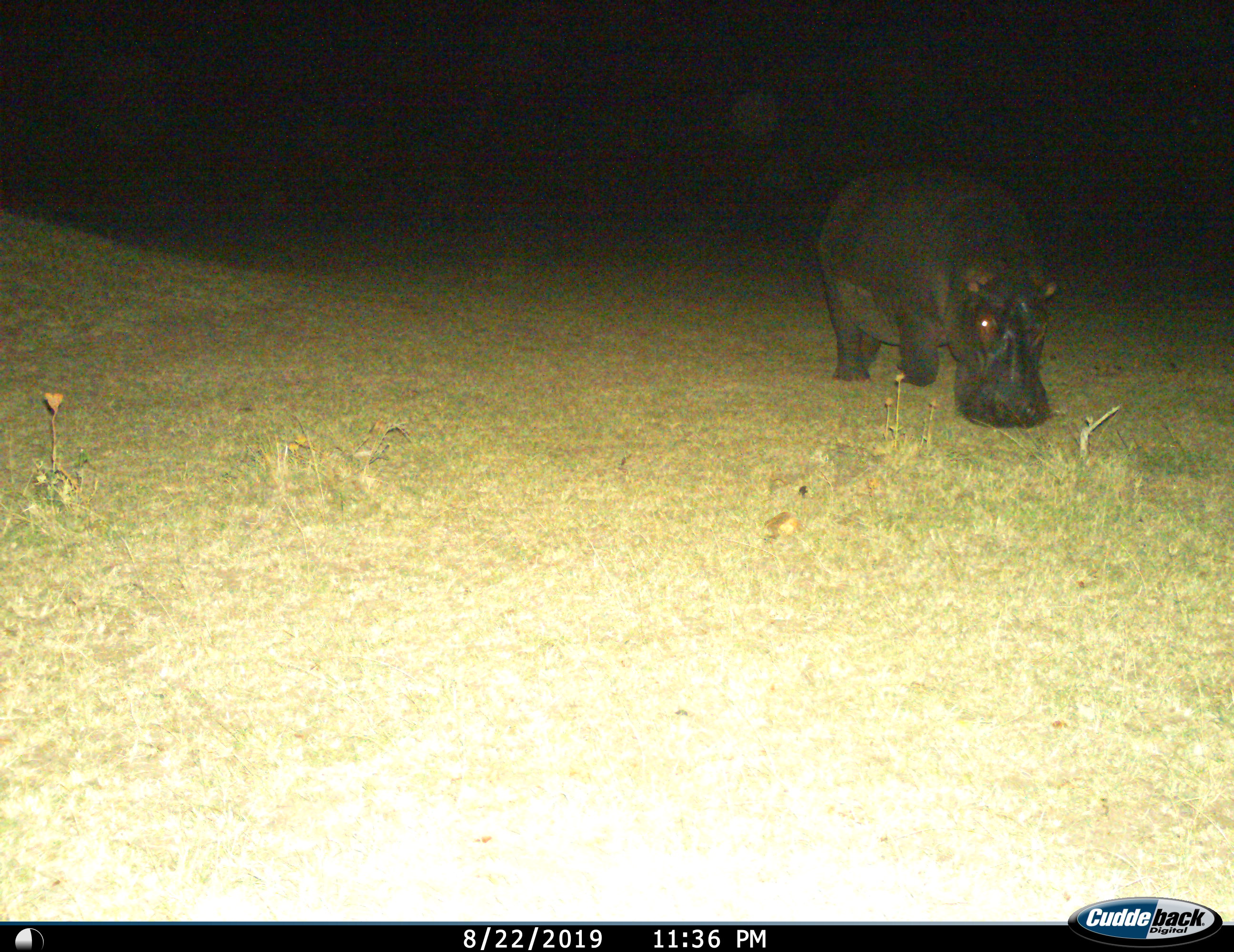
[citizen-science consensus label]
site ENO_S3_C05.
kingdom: Animalia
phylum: Chordata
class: Mammalia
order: Artiodactyla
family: Hippopotamidae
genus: Hippopotamus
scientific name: Hippopotamus amphibius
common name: hippopotamus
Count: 1.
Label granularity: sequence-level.